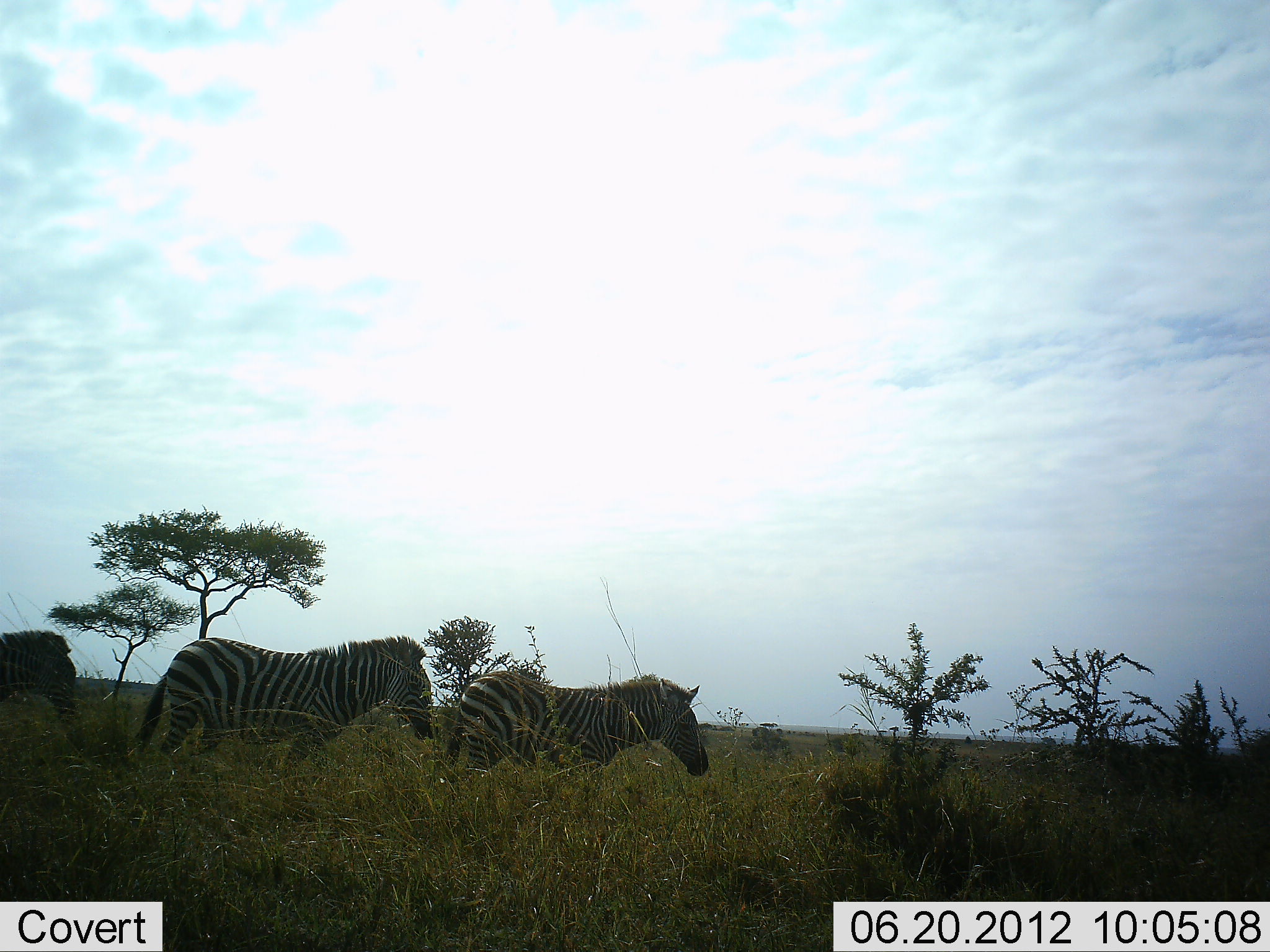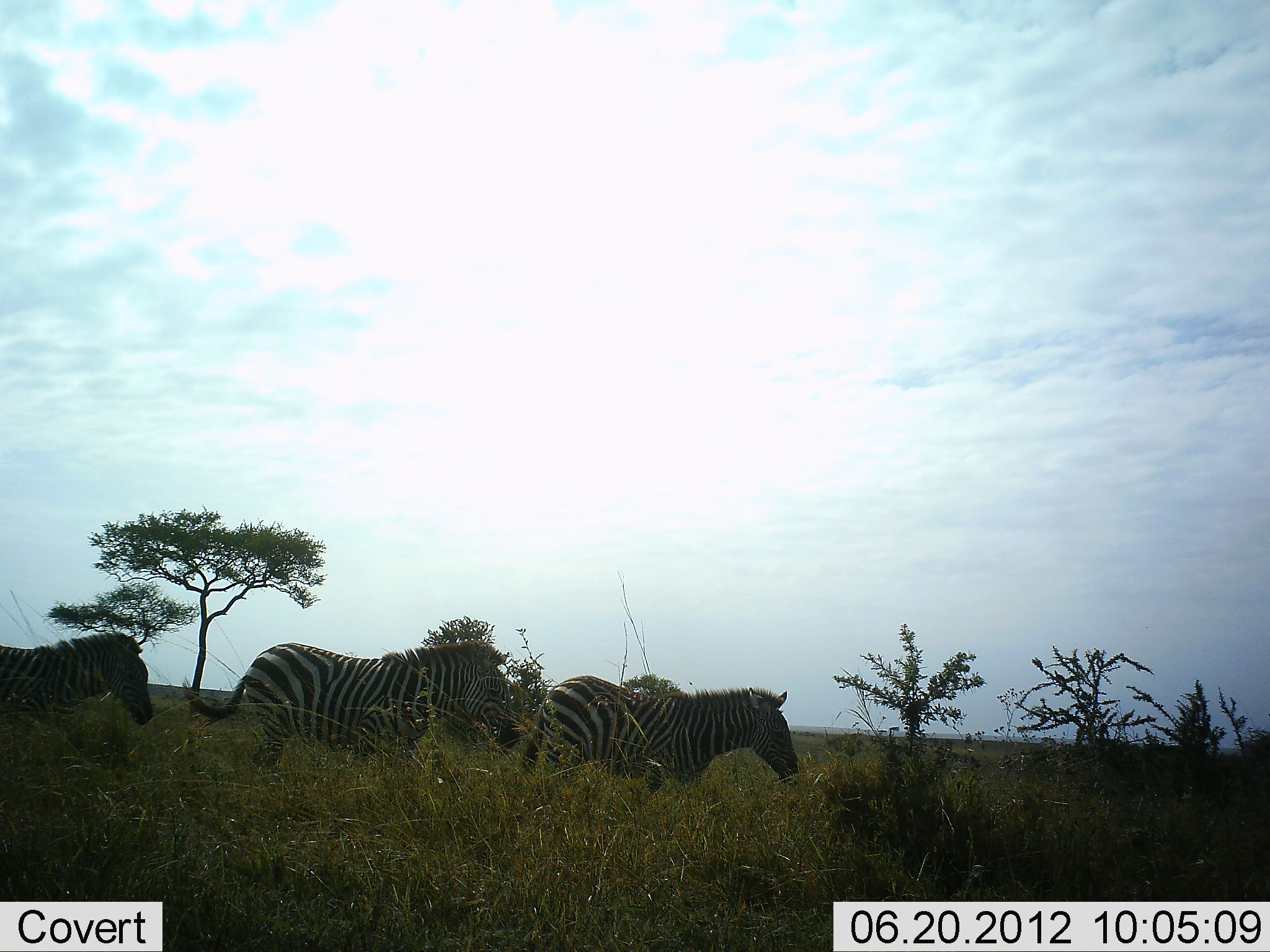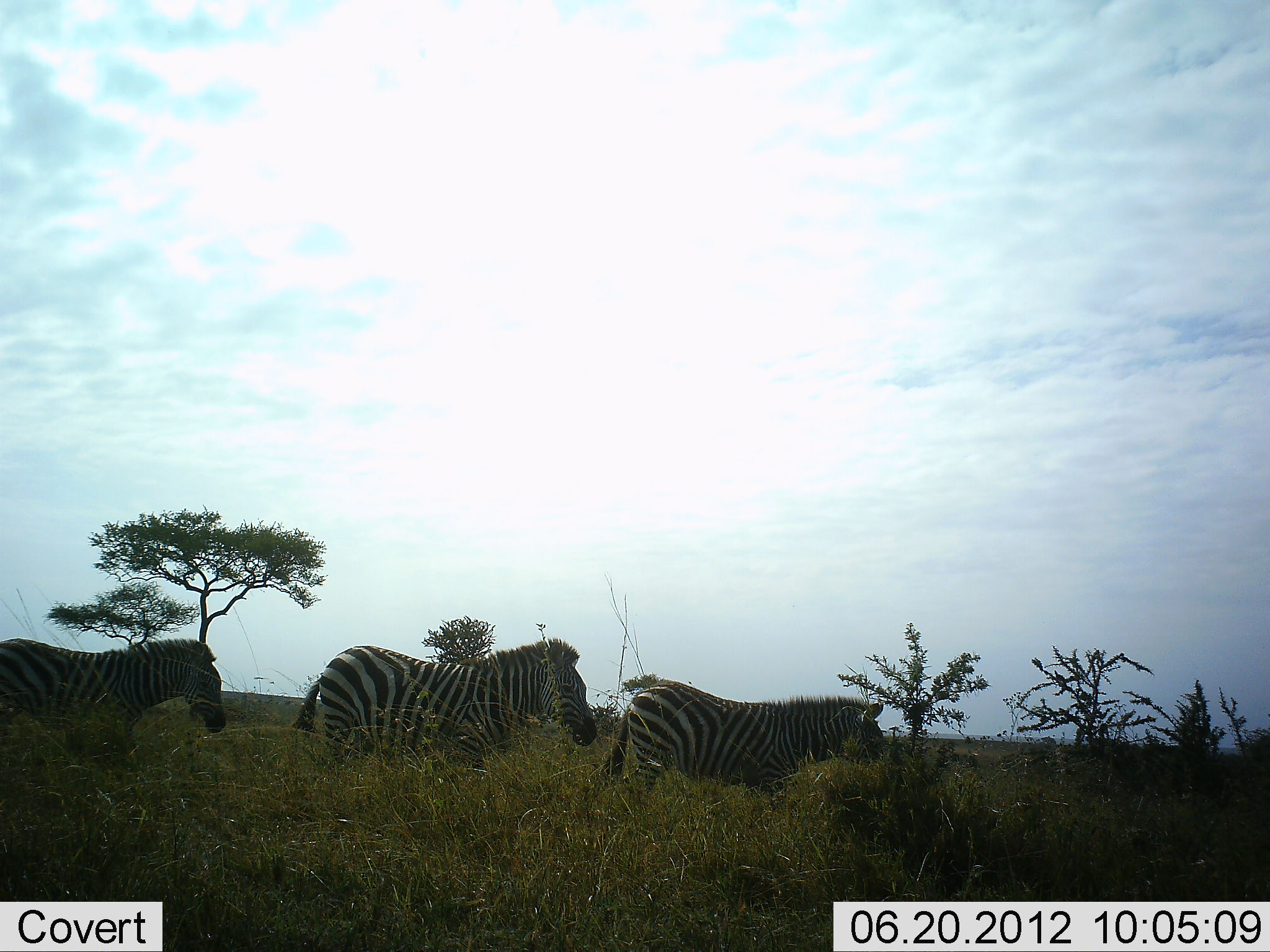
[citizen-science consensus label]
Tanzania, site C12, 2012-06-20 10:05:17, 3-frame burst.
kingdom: Animalia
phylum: Chordata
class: Mammalia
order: Perissodactyla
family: Equidae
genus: Equus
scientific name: Equus quagga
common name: plains zebra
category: zebra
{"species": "zebra (plains zebra) (Equus quagga)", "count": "3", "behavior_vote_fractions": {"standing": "0%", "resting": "0%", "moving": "100%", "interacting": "0%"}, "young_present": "0%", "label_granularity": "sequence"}